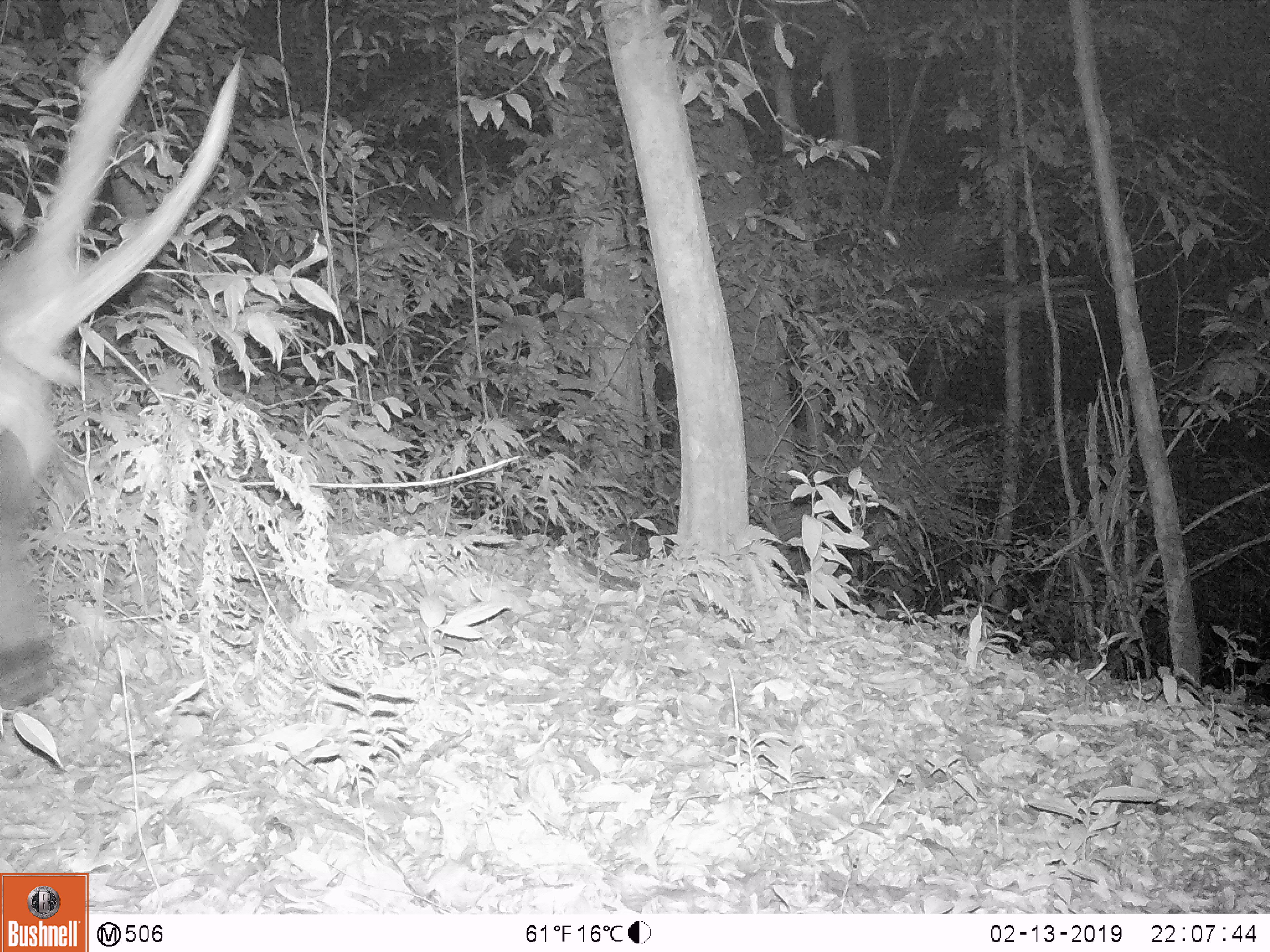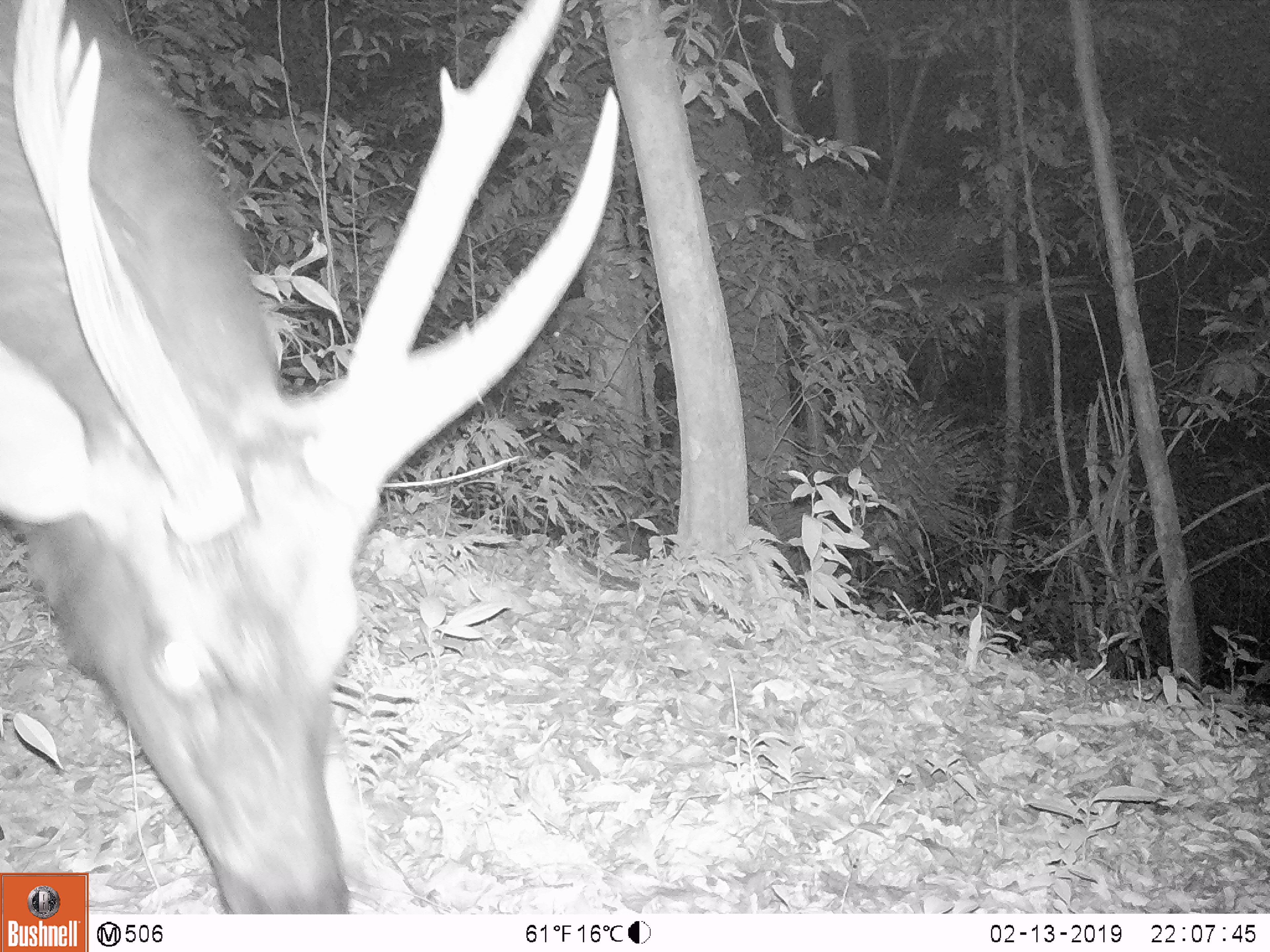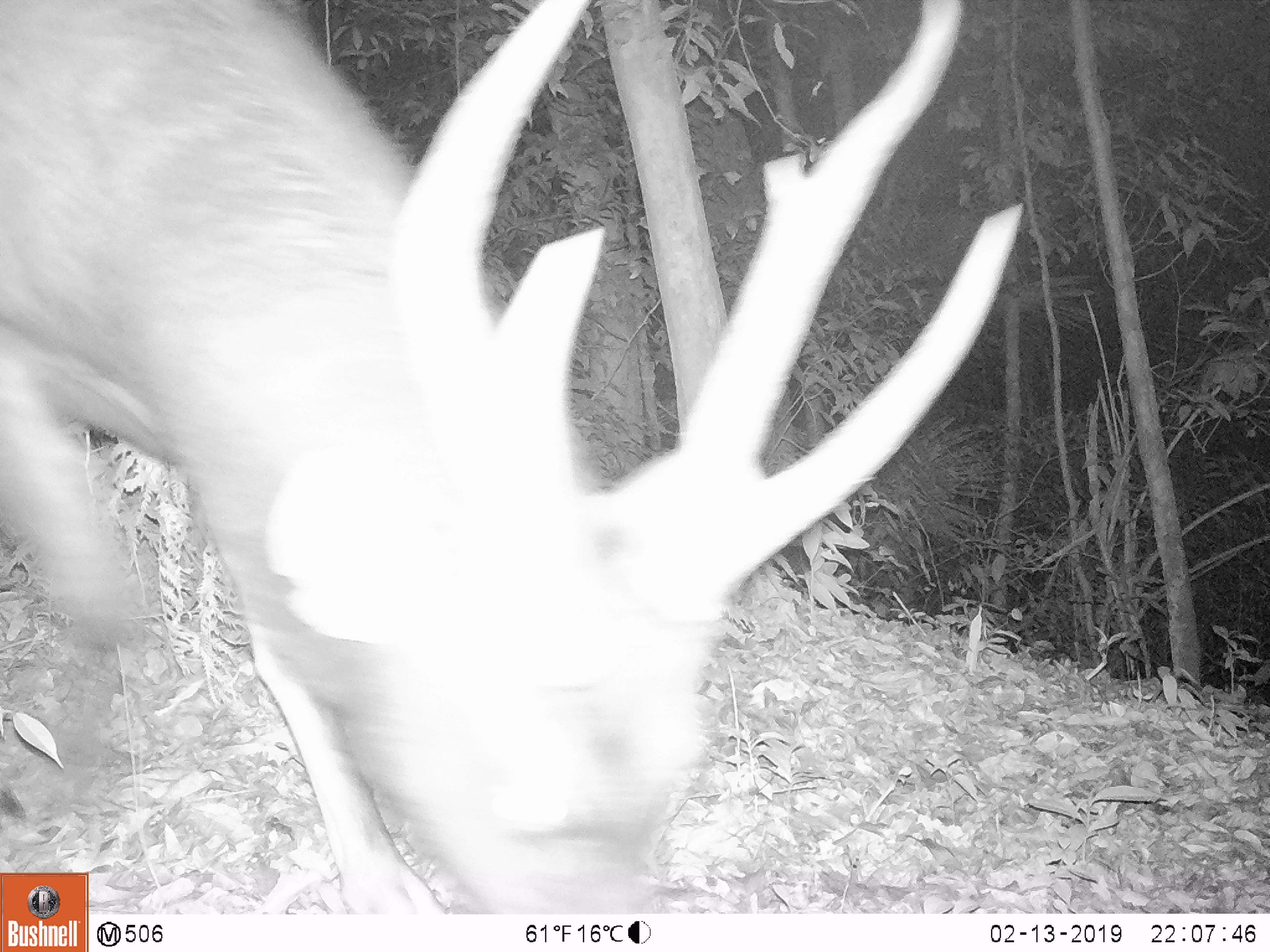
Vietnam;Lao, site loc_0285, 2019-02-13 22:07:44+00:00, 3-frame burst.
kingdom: Animalia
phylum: Chordata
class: Mammalia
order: Artiodactyla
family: Cervidae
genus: Rusa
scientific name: Rusa unicolor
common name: sambar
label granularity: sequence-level